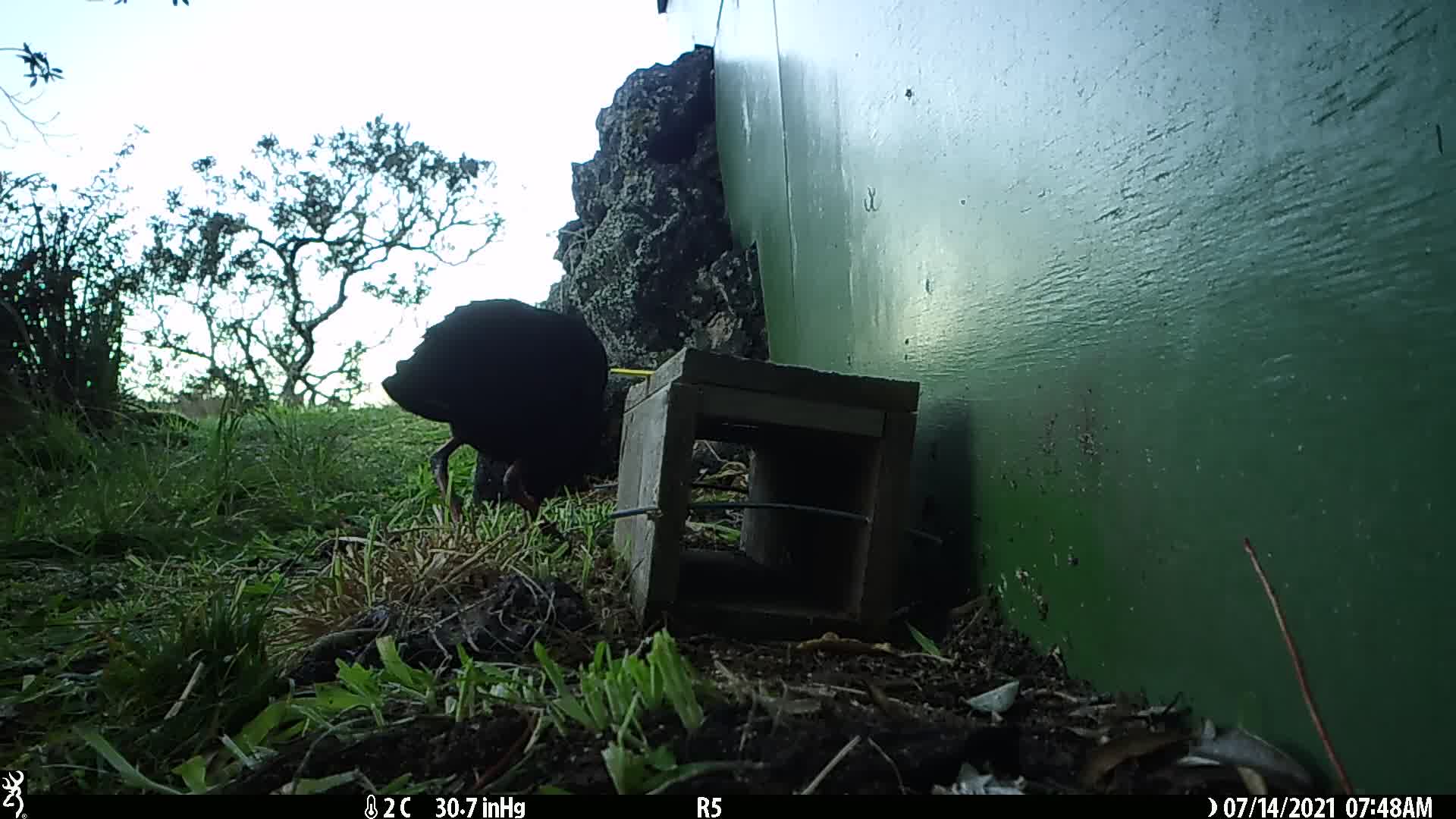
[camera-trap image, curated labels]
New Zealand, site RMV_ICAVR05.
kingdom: Animalia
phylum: Chordata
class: Aves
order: Gruiformes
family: Rallidae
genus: Porphyrio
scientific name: Porphyrio melanotus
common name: australasian swamphen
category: pukeko